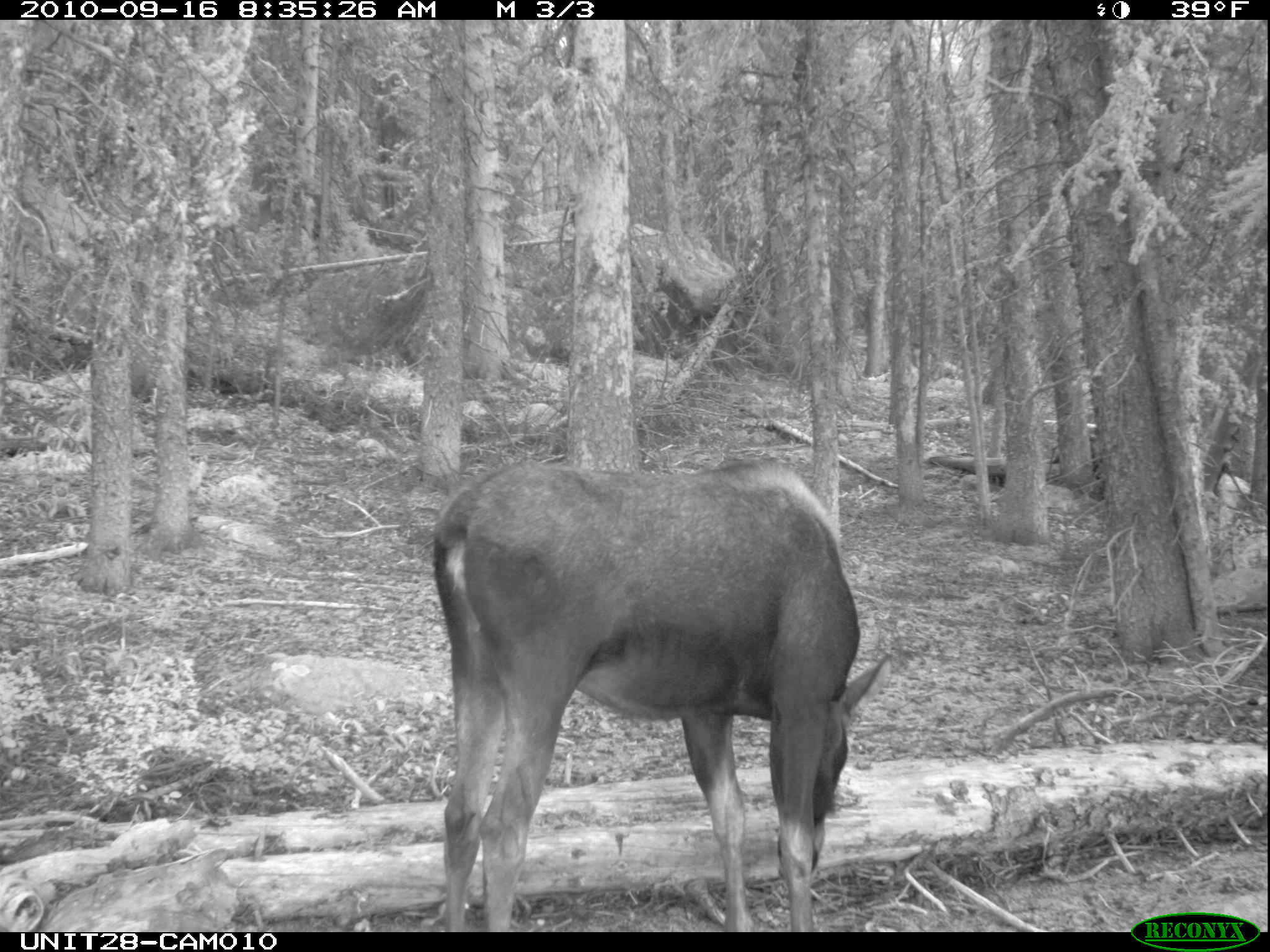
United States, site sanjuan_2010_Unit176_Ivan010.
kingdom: Animalia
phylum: Chordata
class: Mammalia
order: Artiodactyla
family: Cervidae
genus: Alces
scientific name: Alces alces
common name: moose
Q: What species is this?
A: Alces alces (moose).